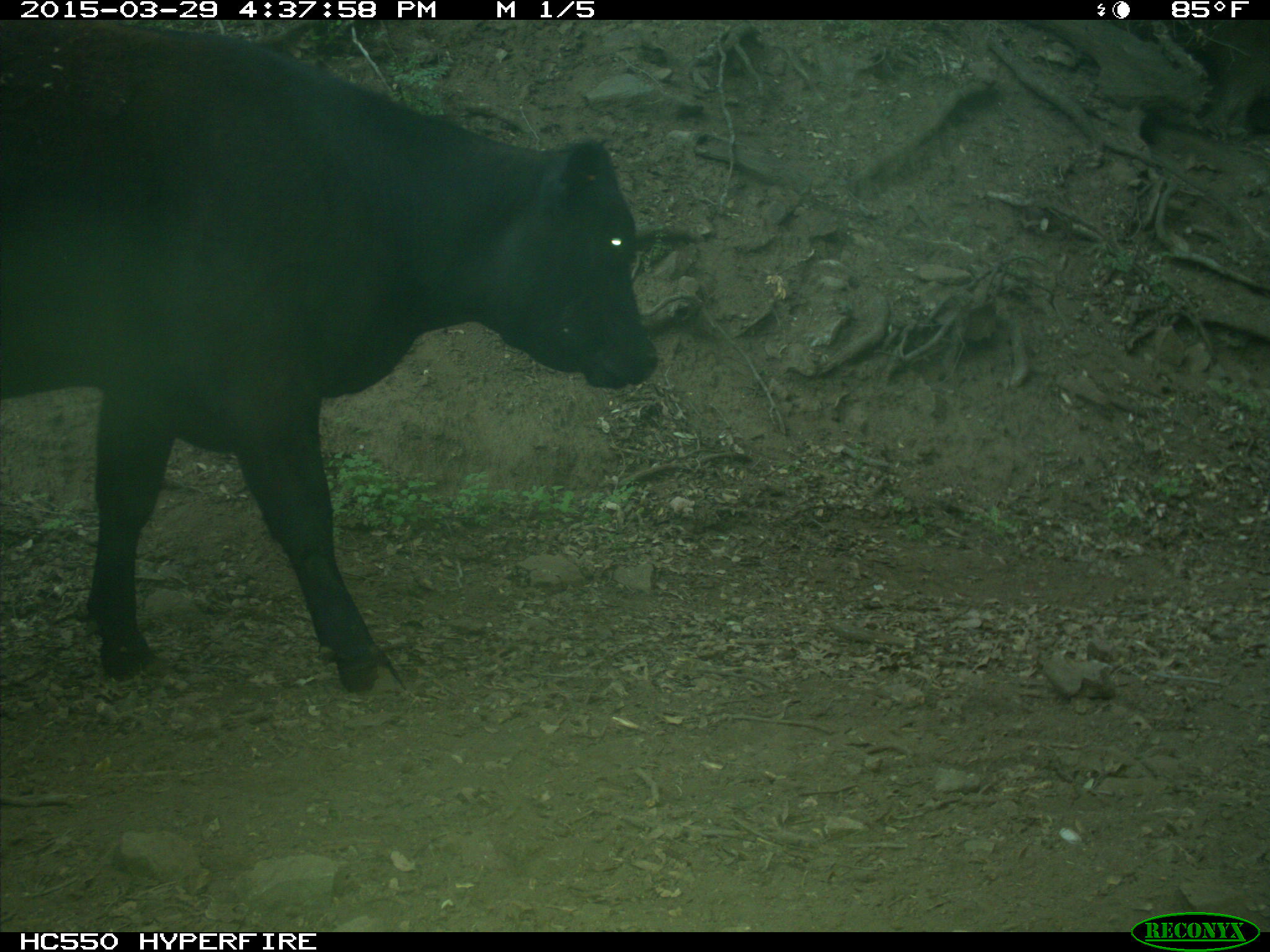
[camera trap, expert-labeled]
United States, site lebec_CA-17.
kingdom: Animalia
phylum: Chordata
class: Mammalia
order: Artiodactyla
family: Bovidae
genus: Bos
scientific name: Bos taurus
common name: domestic cow